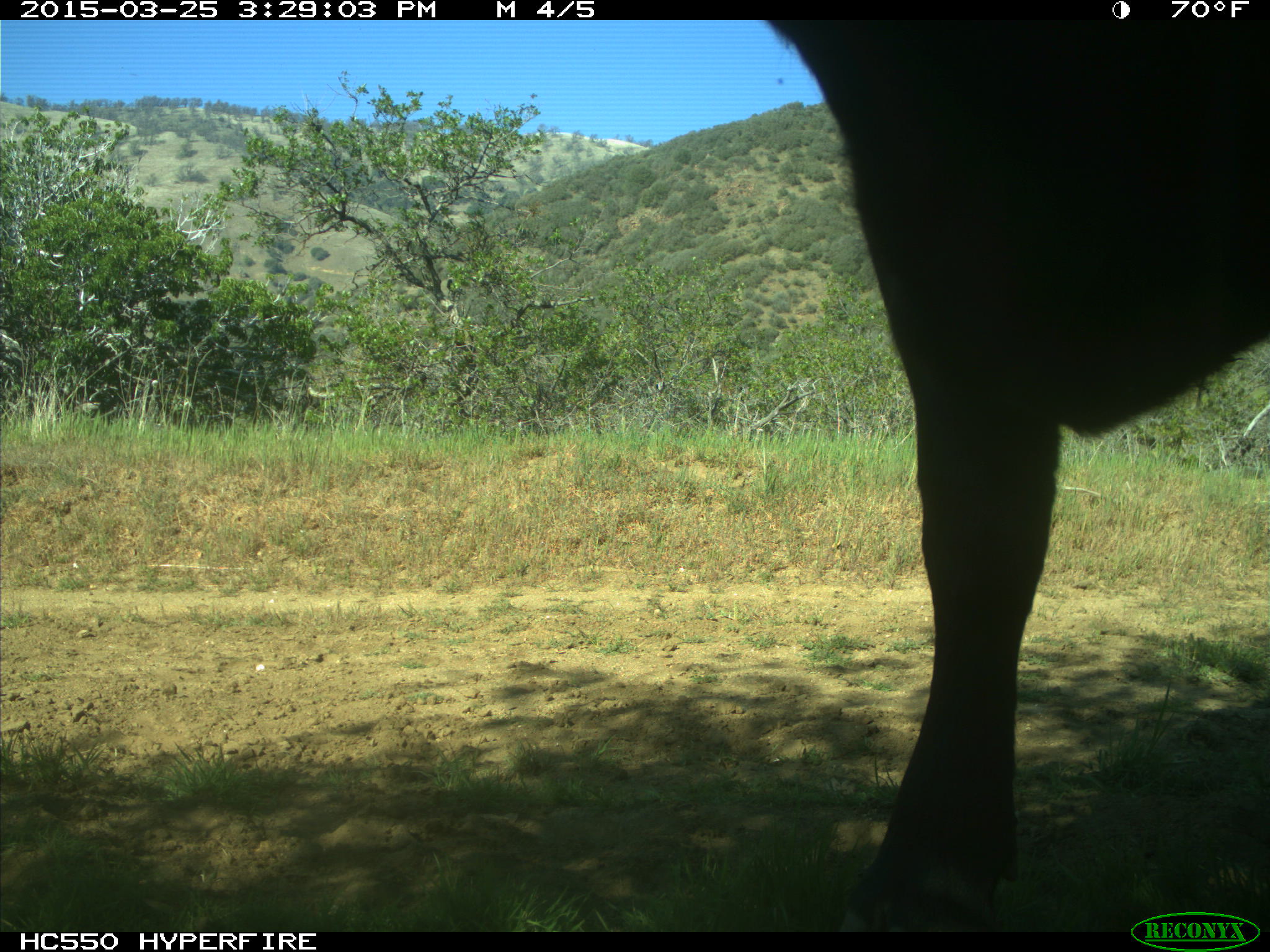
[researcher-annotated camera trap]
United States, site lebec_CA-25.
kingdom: Animalia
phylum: Chordata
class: Mammalia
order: Artiodactyla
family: Bovidae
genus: Bos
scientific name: Bos taurus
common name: domestic cow